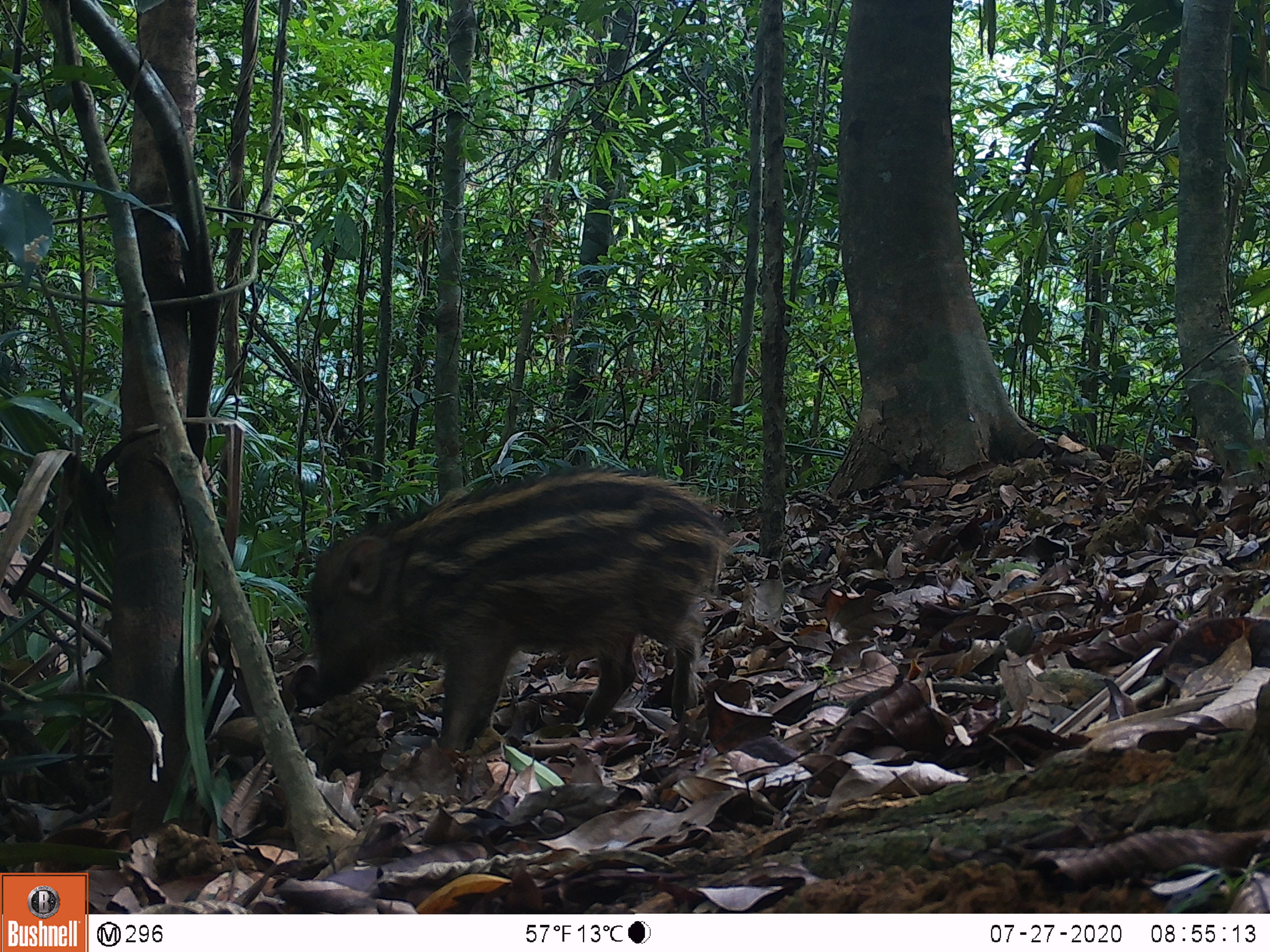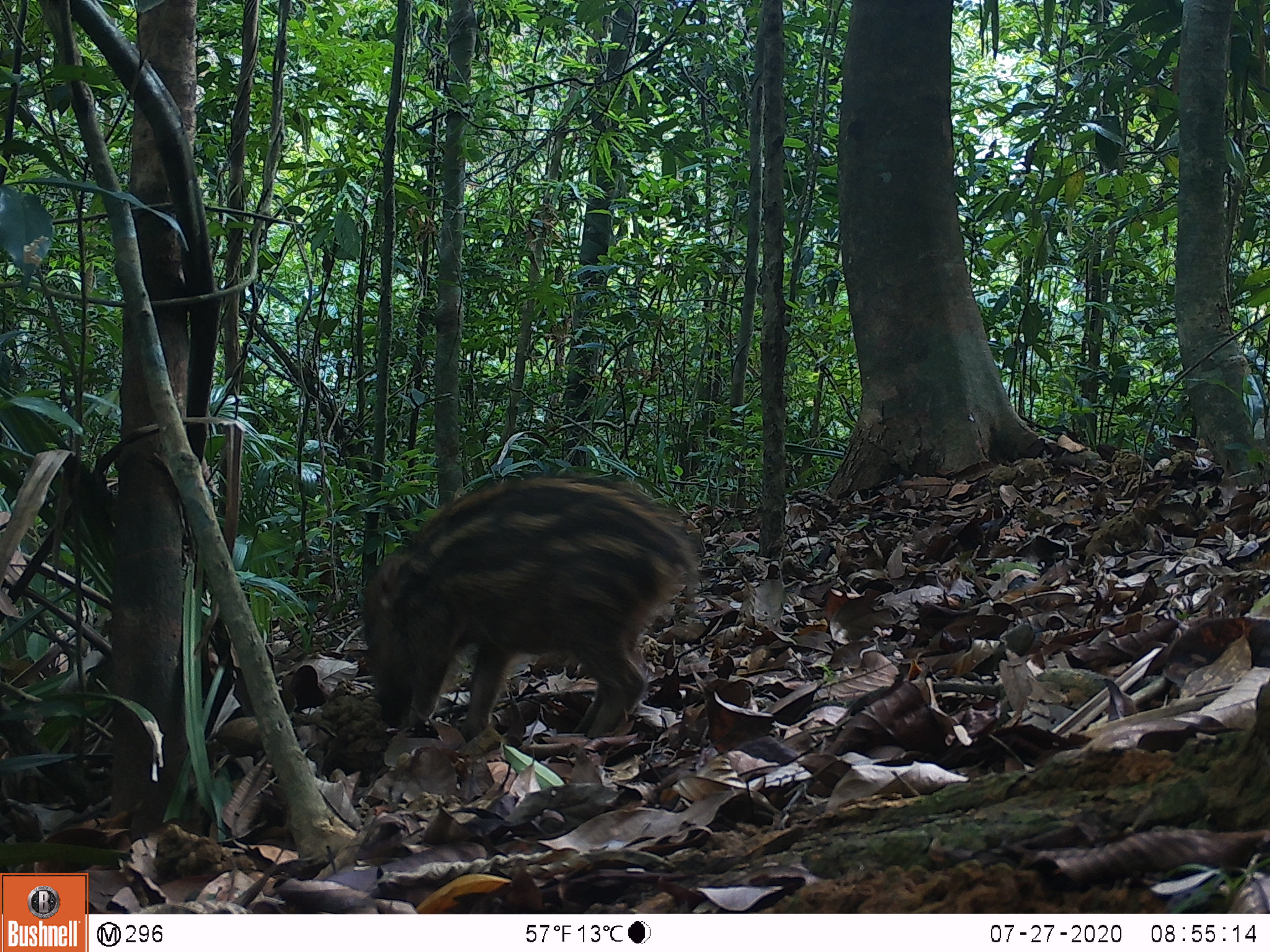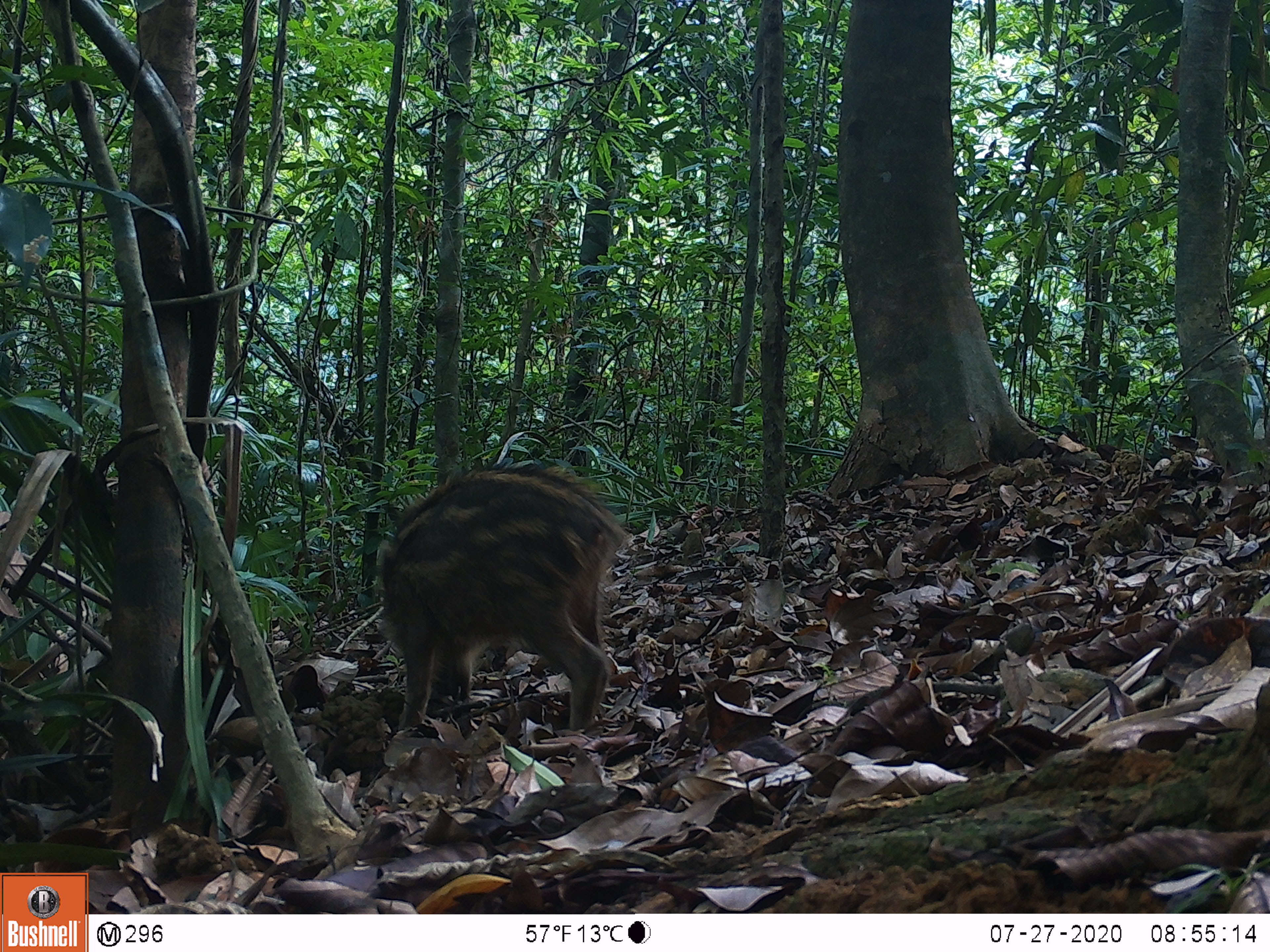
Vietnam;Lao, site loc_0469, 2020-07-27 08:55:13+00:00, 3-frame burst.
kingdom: Animalia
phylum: Chordata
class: Mammalia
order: Artiodactyla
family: Suidae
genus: Sus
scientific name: Sus scrofa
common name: eurasian wild pig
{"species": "eurasian wild pig (Sus scrofa)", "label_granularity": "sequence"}